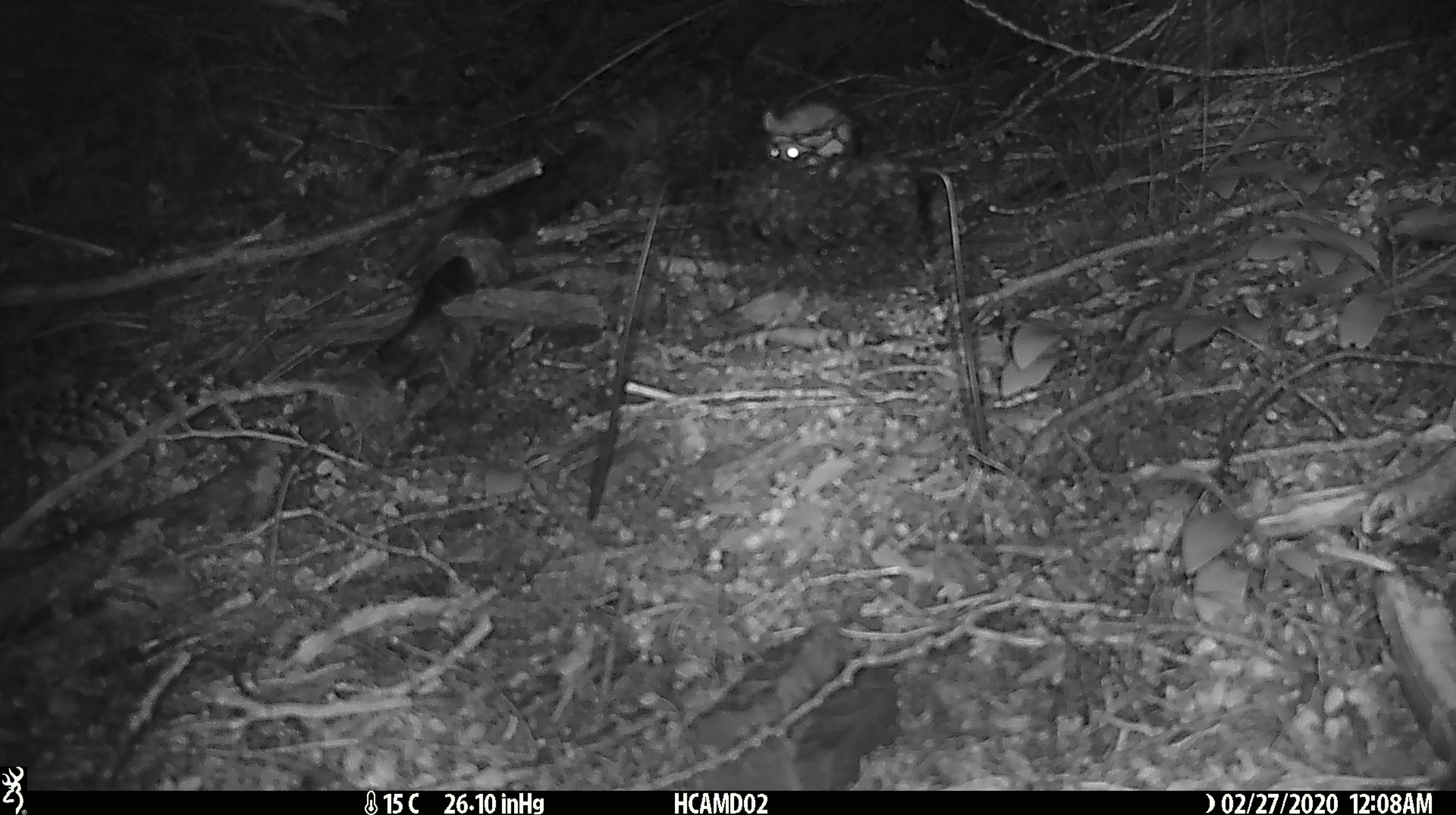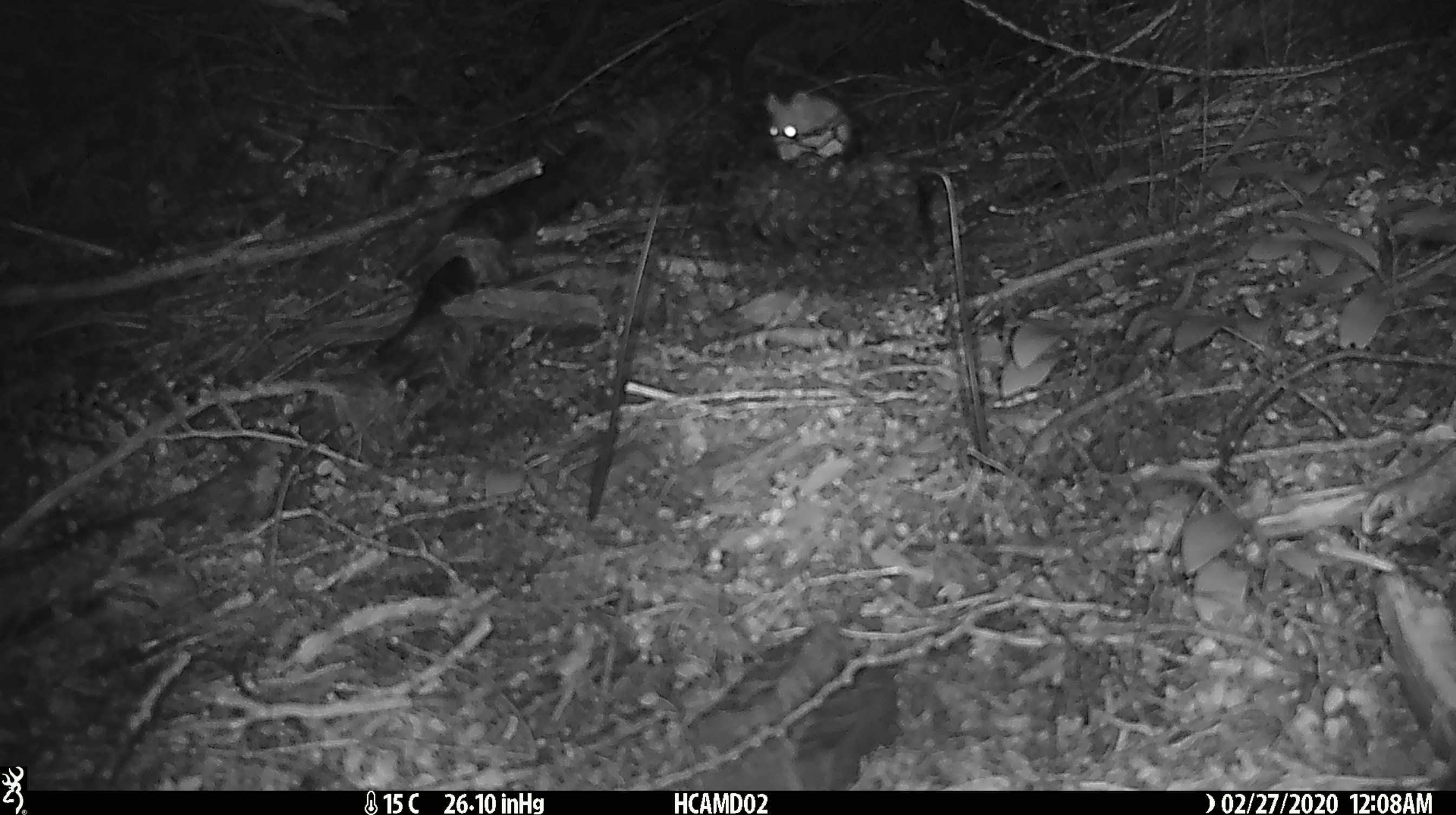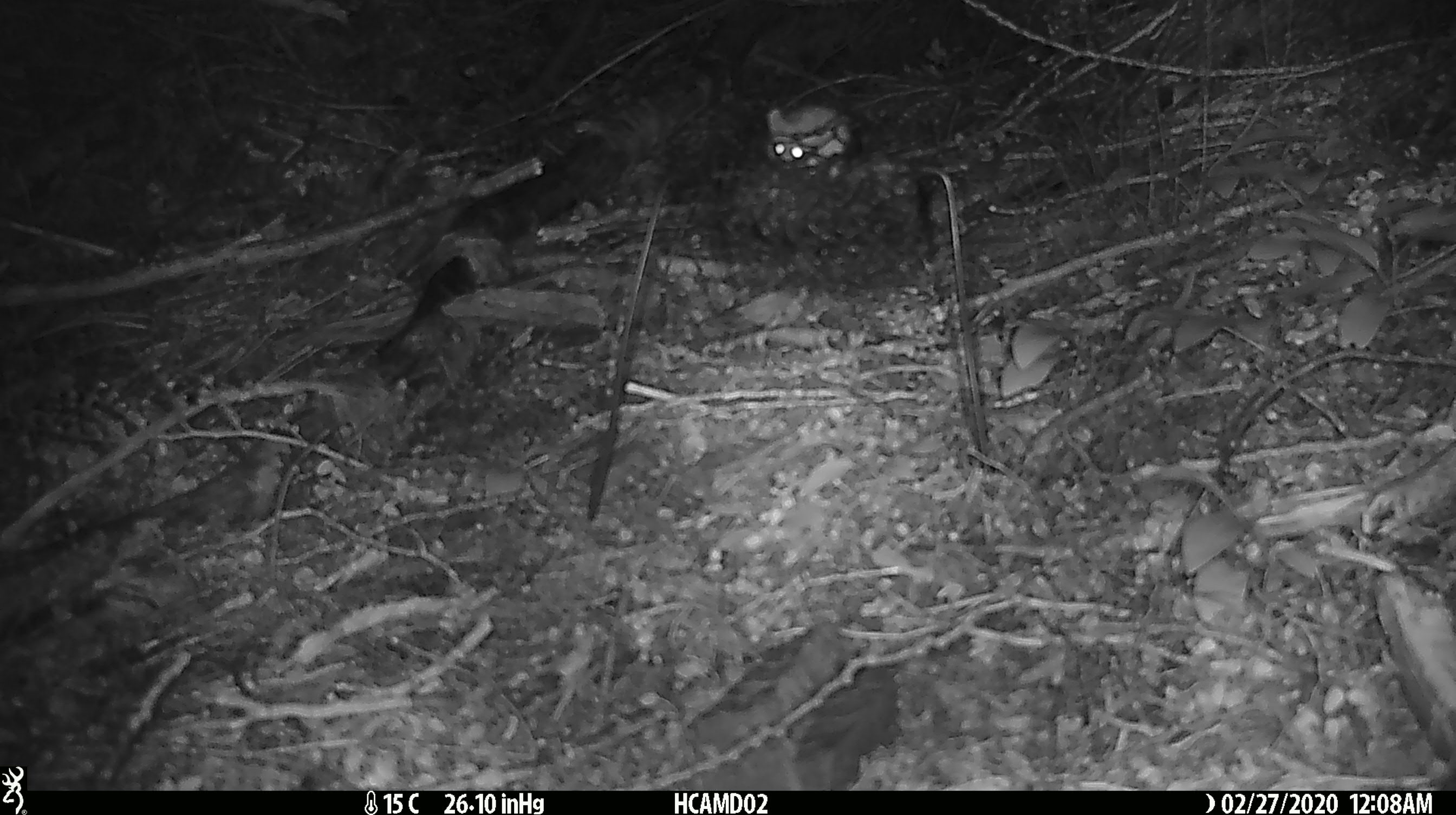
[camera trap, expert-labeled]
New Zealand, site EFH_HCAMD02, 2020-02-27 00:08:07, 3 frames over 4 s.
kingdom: Animalia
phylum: Chordata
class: Mammalia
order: Rodentia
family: Muridae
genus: Mus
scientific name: Mus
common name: mouse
Mouse (Mus).